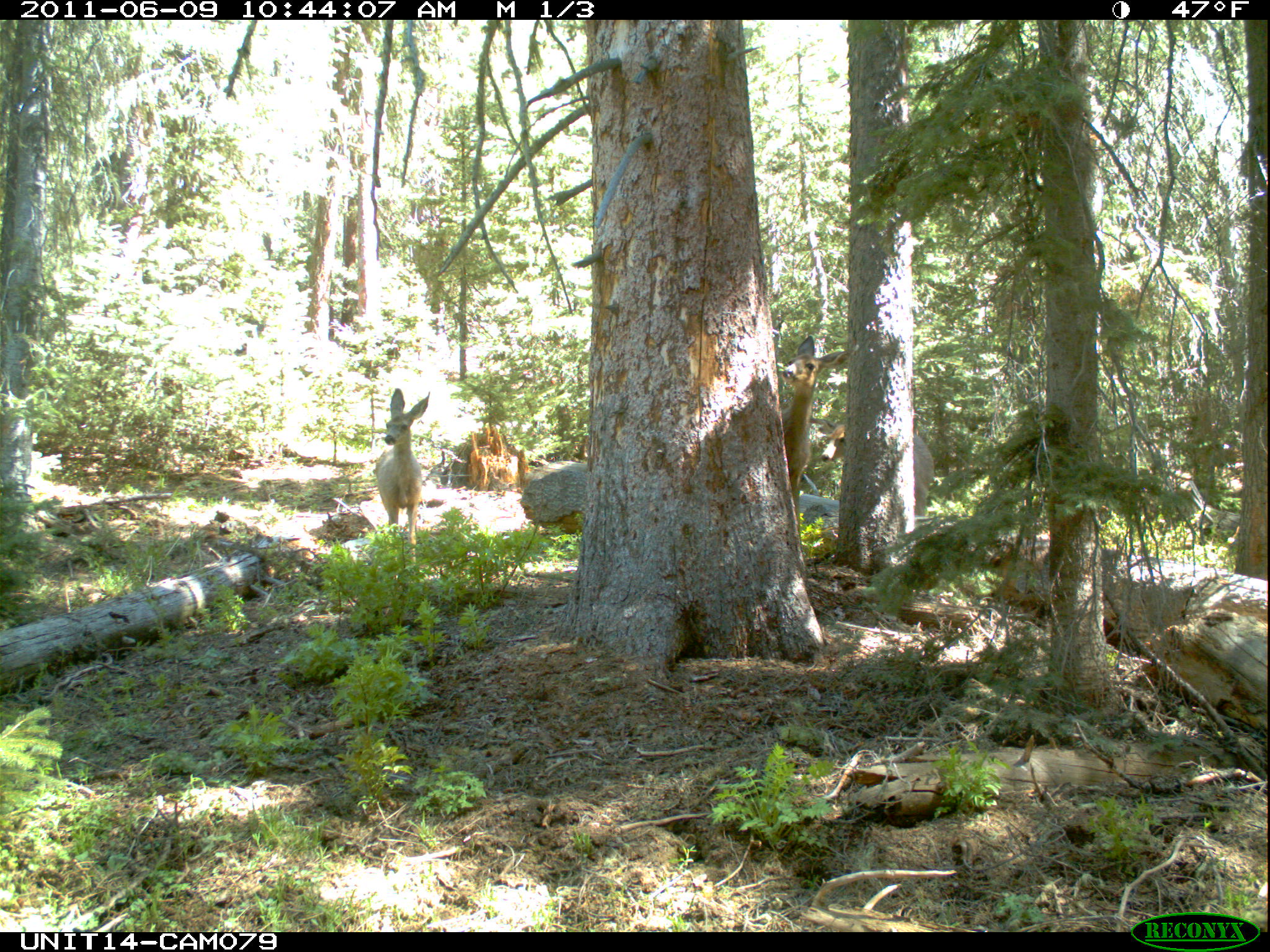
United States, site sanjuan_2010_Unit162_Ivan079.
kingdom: Animalia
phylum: Chordata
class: Mammalia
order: Artiodactyla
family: Cervidae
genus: Odocoileus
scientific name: Odocoileus hemionus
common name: mule deer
Odocoileus hemionus (mule deer).